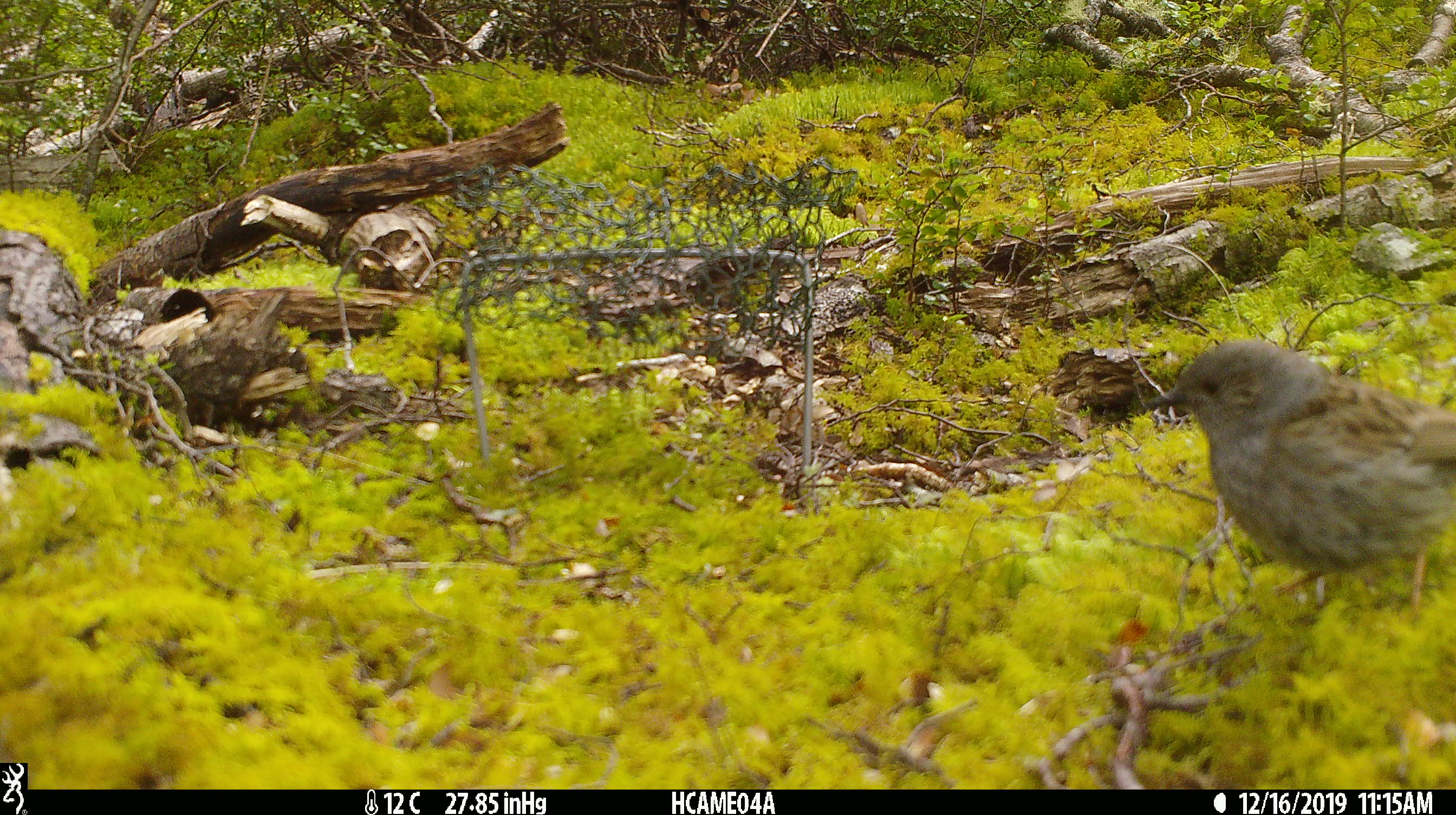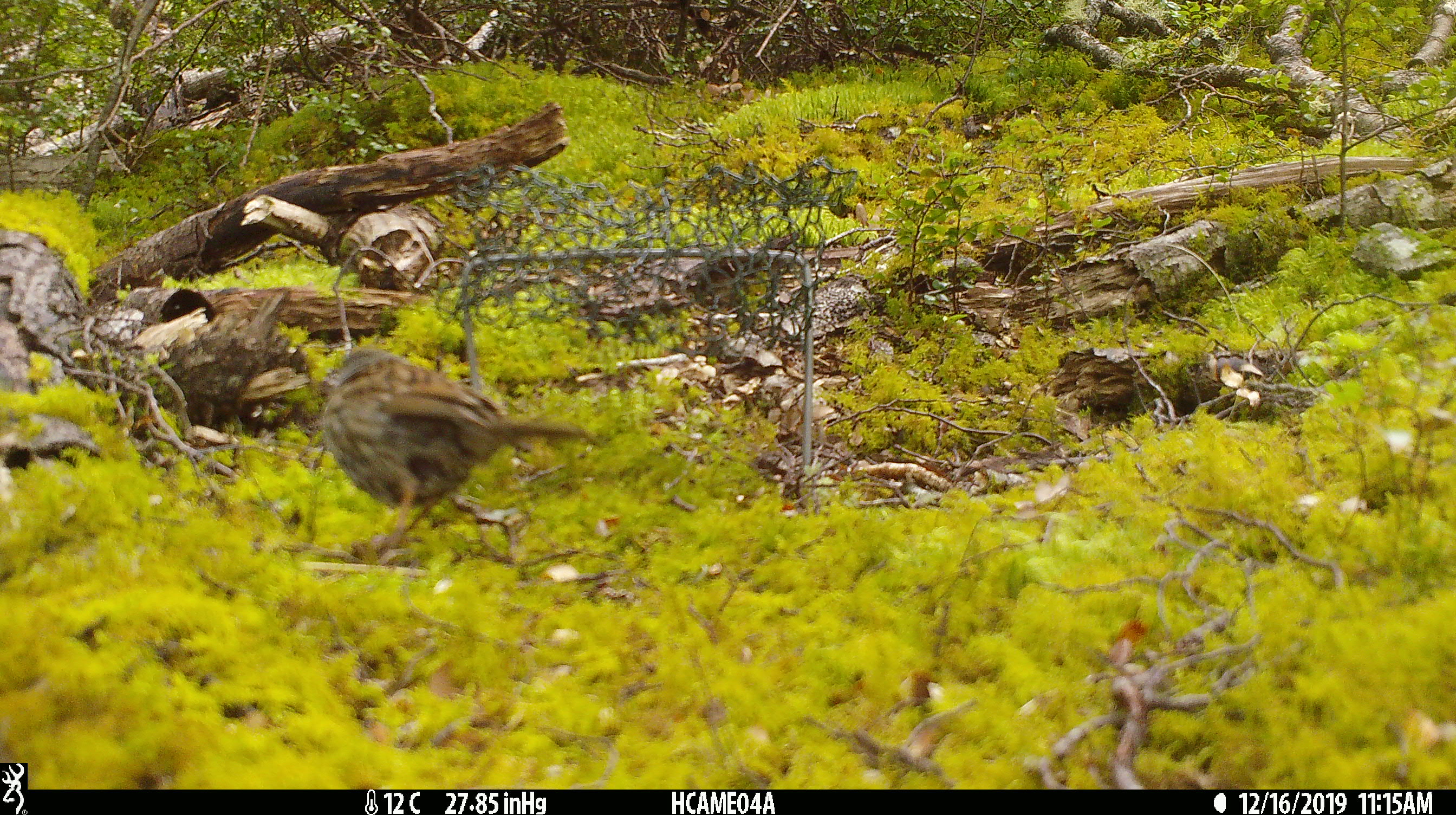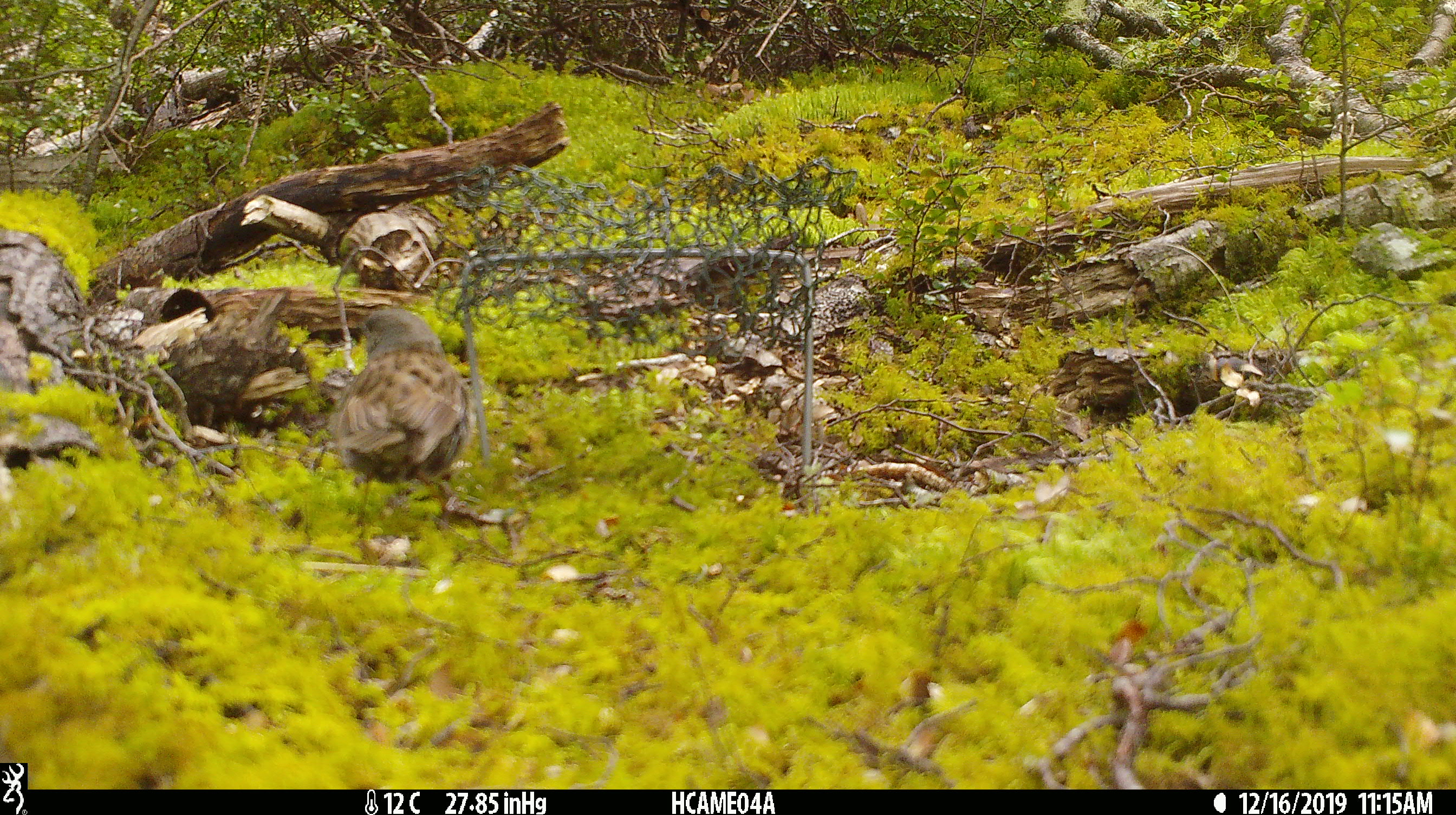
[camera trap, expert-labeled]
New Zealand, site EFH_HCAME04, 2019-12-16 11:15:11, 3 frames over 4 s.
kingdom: Animalia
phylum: Chordata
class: Aves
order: Passeriformes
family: Prunellidae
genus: Prunella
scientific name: Prunella modularis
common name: dunnock